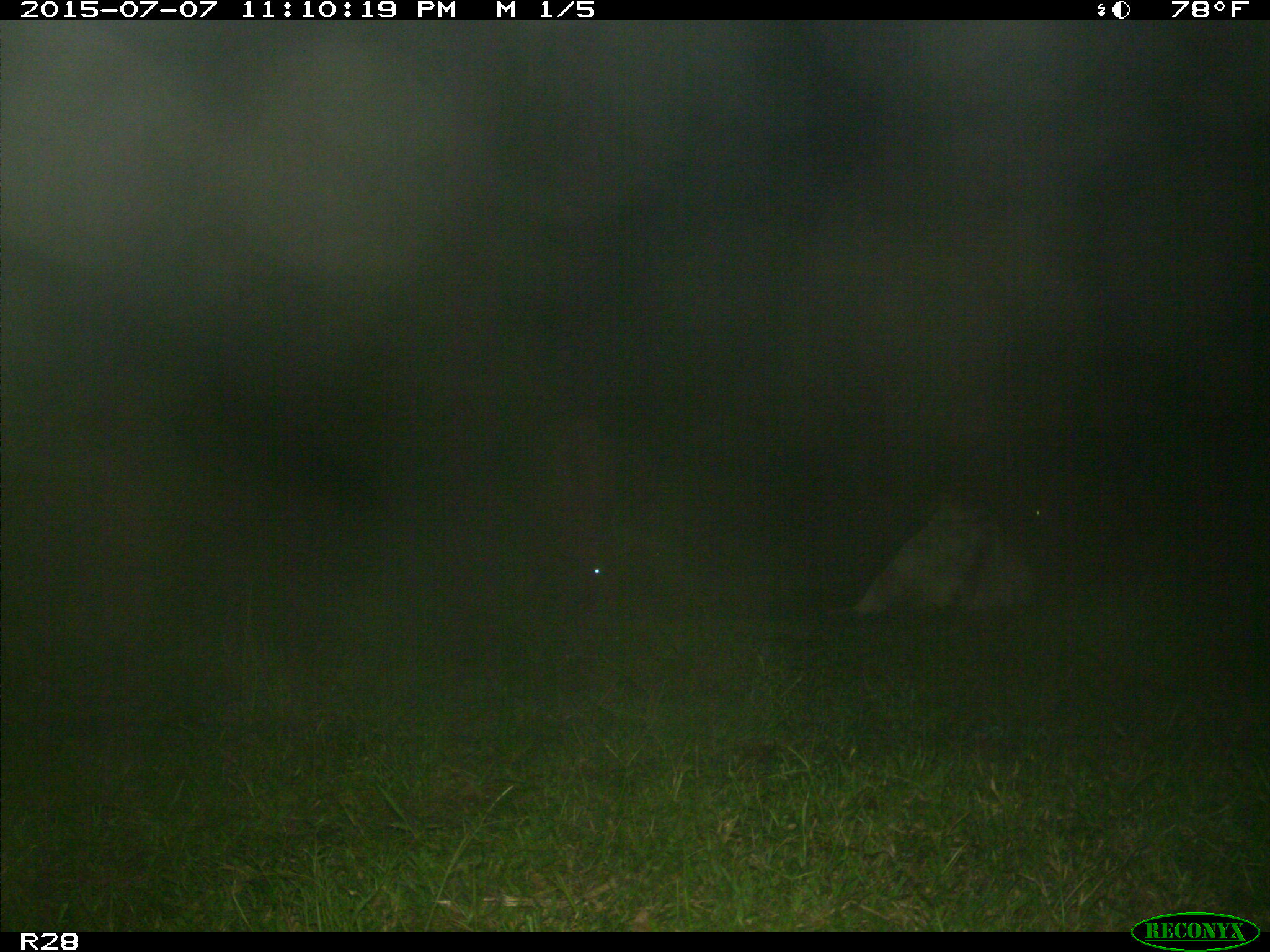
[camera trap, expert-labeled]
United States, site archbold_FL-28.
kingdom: Animalia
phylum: Chordata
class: Mammalia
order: Artiodactyla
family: Bovidae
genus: Bos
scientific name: Bos taurus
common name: domestic cow